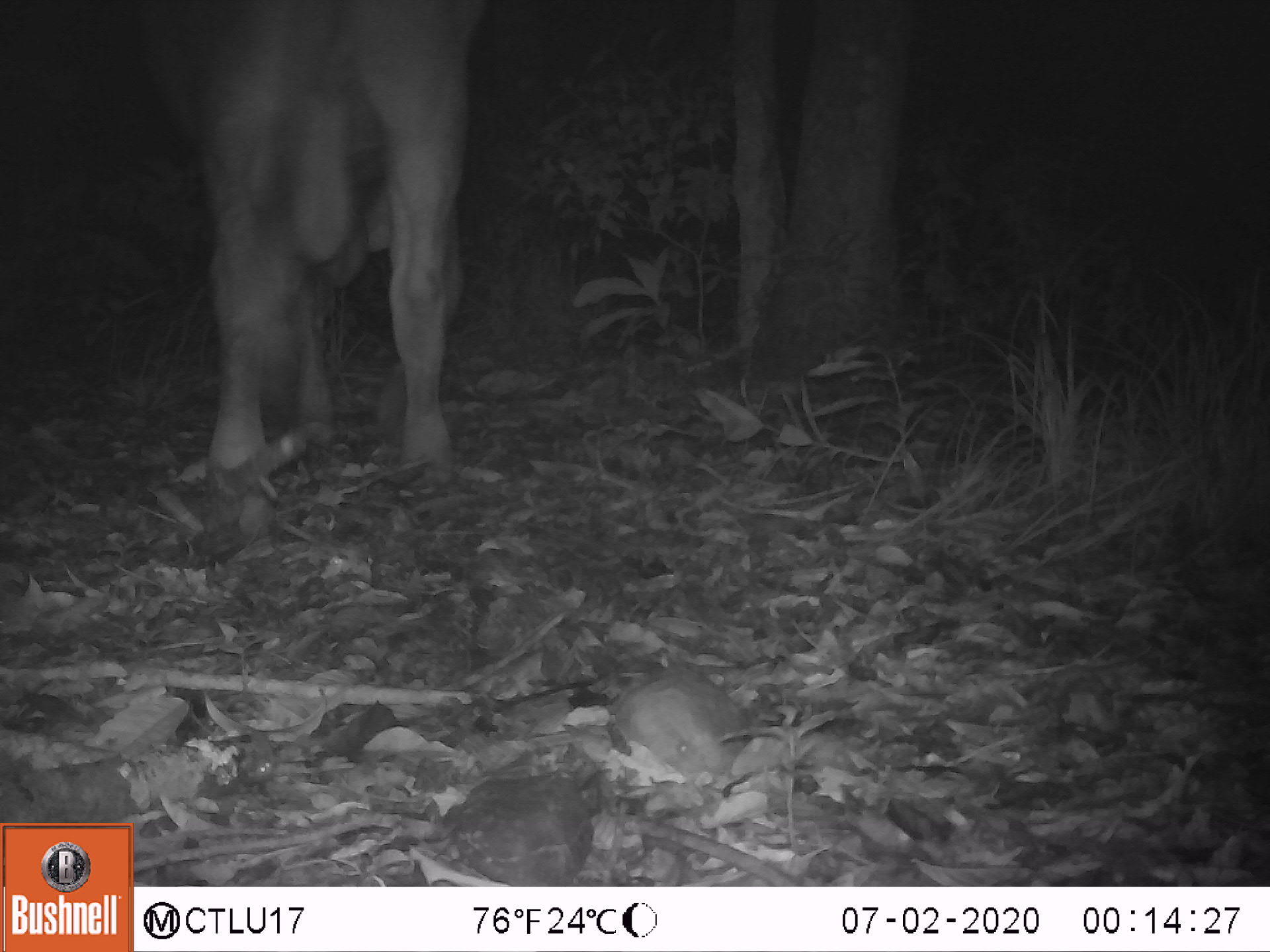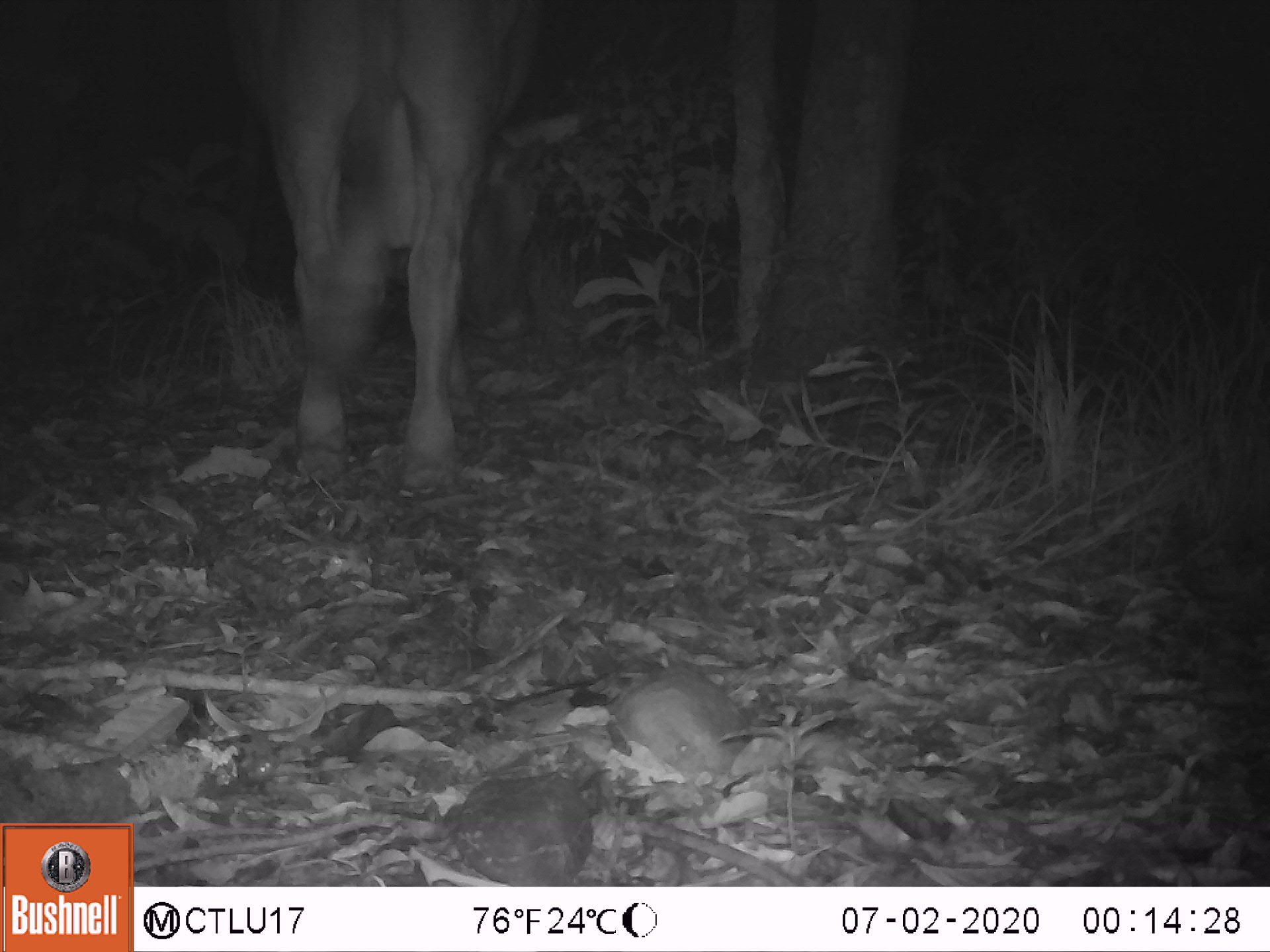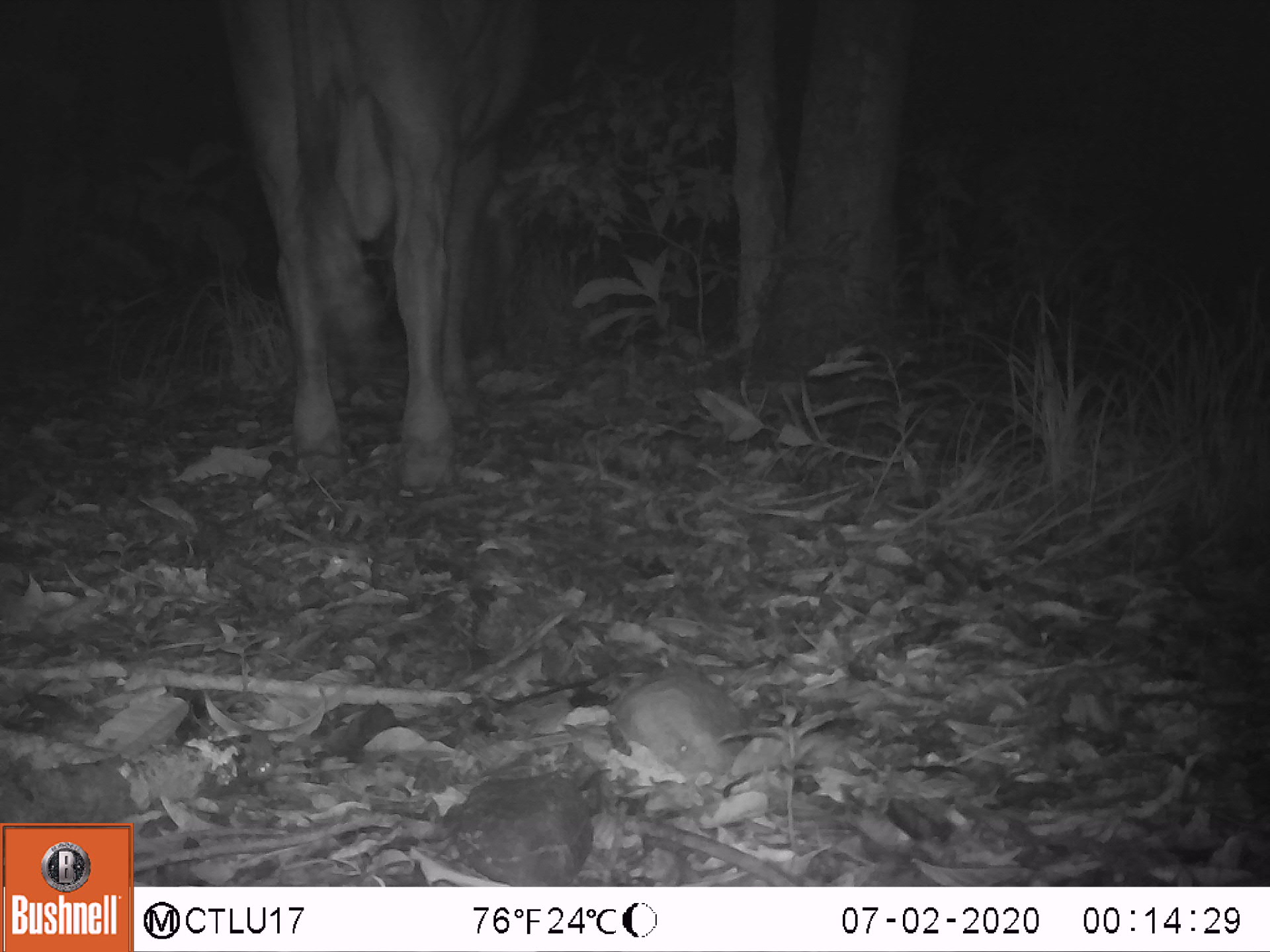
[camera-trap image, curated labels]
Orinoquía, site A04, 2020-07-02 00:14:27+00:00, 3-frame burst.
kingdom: Animalia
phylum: Chordata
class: Mammalia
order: Artiodactyla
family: Bovidae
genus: Bos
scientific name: Bos taurus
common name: cow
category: cattle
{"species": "cattle (cow) (Bos taurus)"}